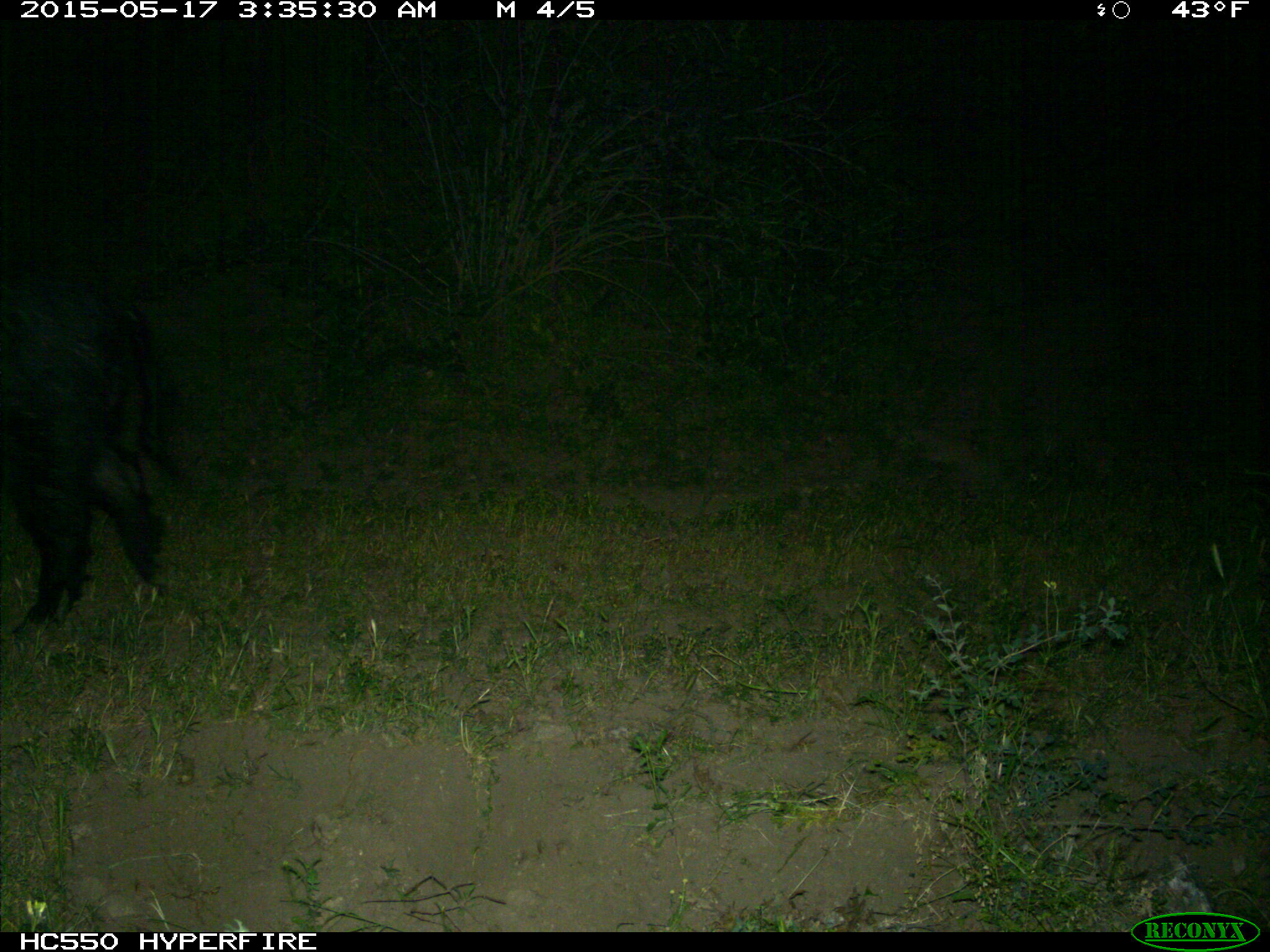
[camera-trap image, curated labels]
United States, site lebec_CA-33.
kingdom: Animalia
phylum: Chordata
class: Mammalia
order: Artiodactyla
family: Suidae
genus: Sus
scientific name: Sus scrofa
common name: wild boar